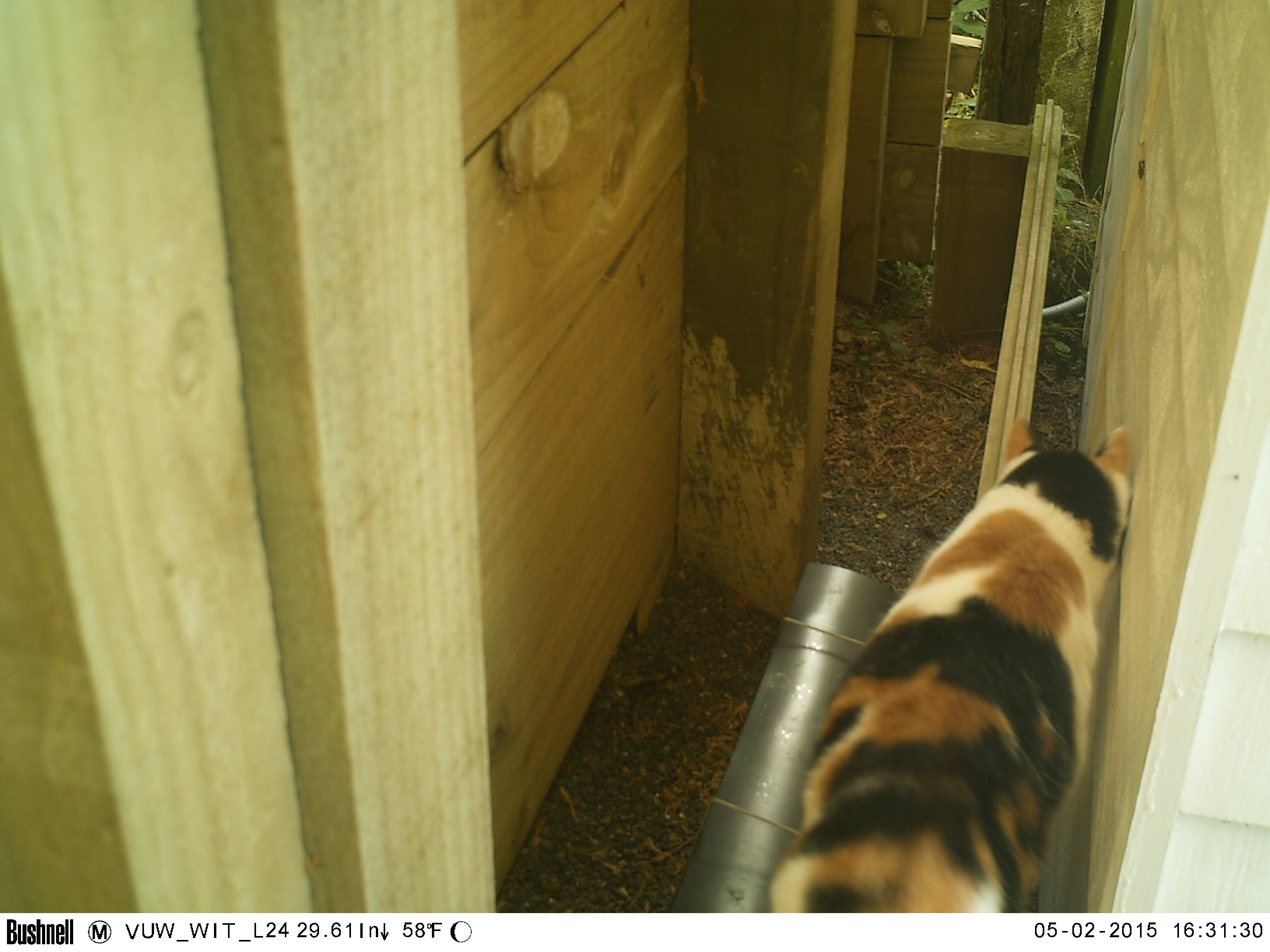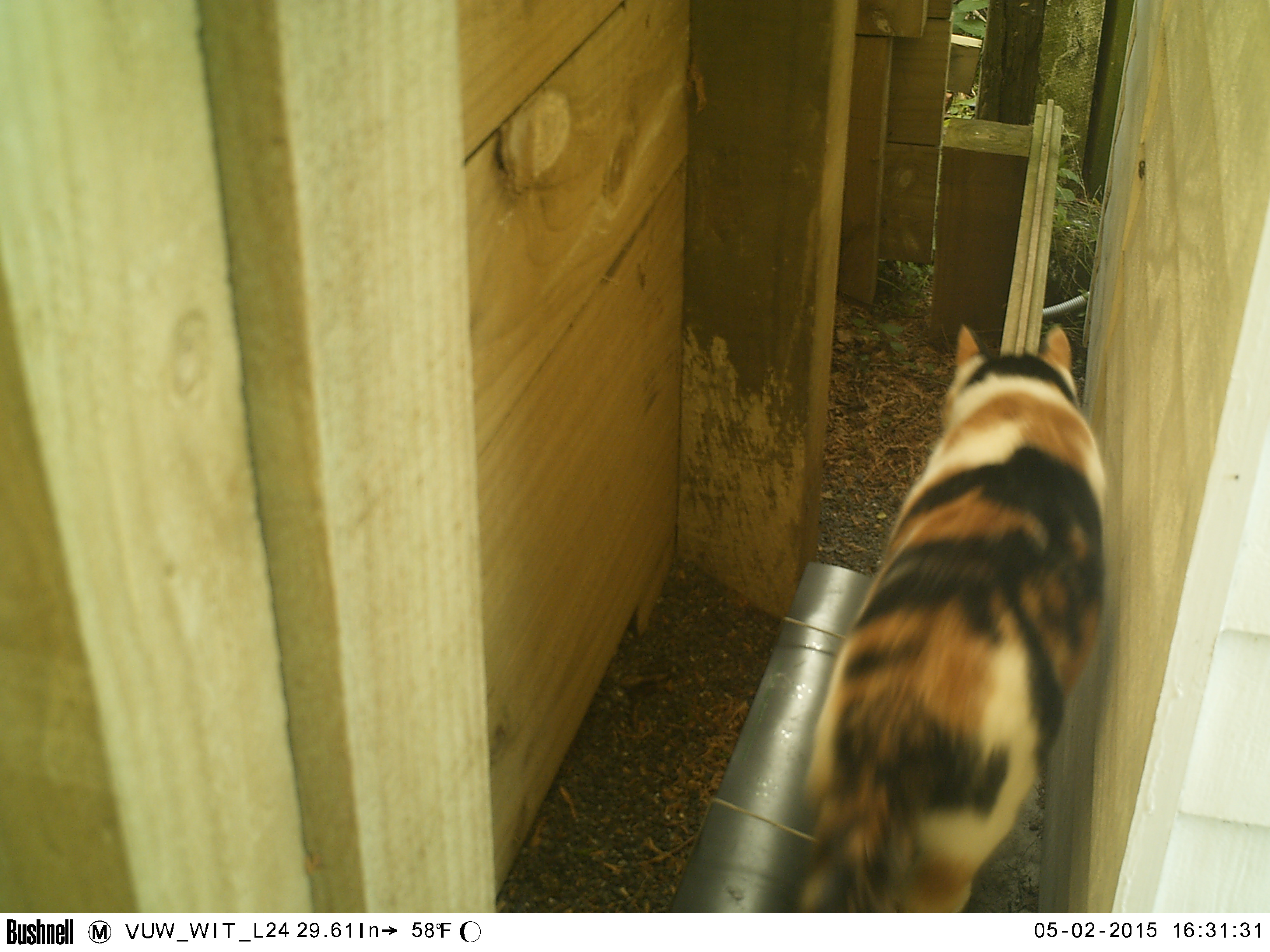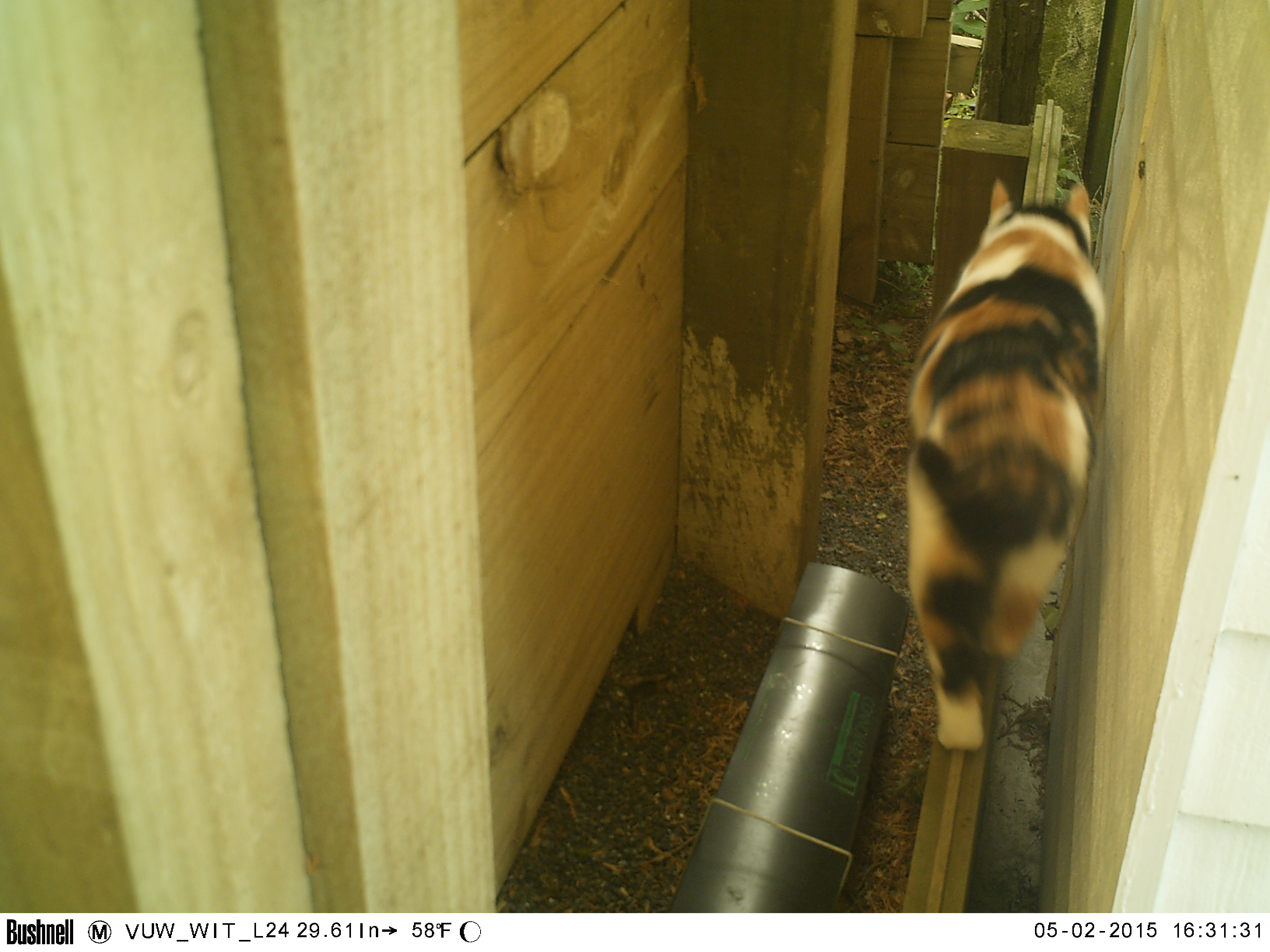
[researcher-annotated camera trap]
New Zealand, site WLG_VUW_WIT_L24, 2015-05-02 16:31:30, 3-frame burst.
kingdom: Animalia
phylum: Chordata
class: Mammalia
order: Carnivora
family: Felidae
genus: Felis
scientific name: Felis catus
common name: domestic cat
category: cat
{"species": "cat (domestic cat) (Felis catus)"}